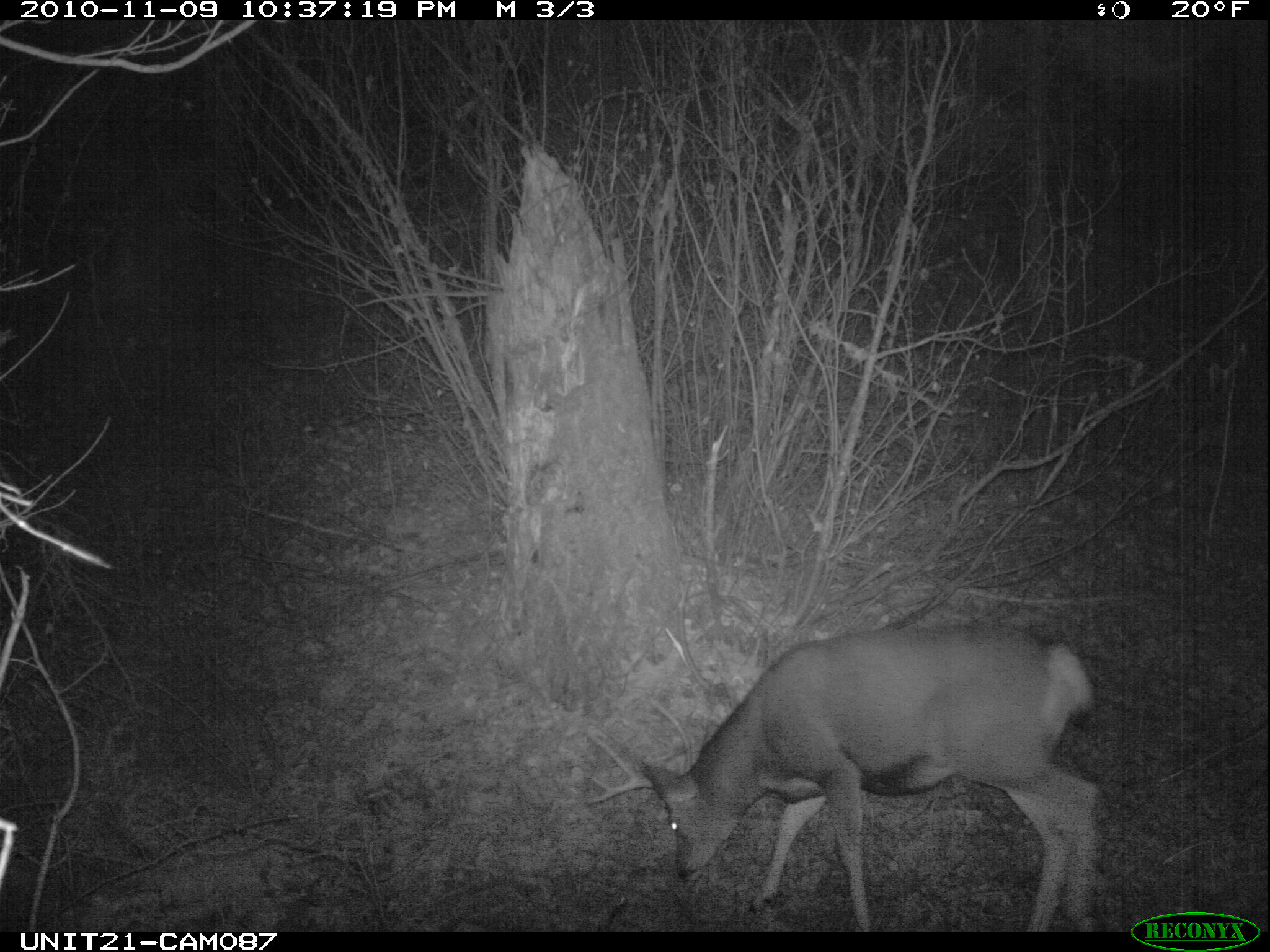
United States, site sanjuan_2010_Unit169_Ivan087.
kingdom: Animalia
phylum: Chordata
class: Mammalia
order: Artiodactyla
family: Cervidae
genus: Odocoileus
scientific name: Odocoileus hemionus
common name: mule deer